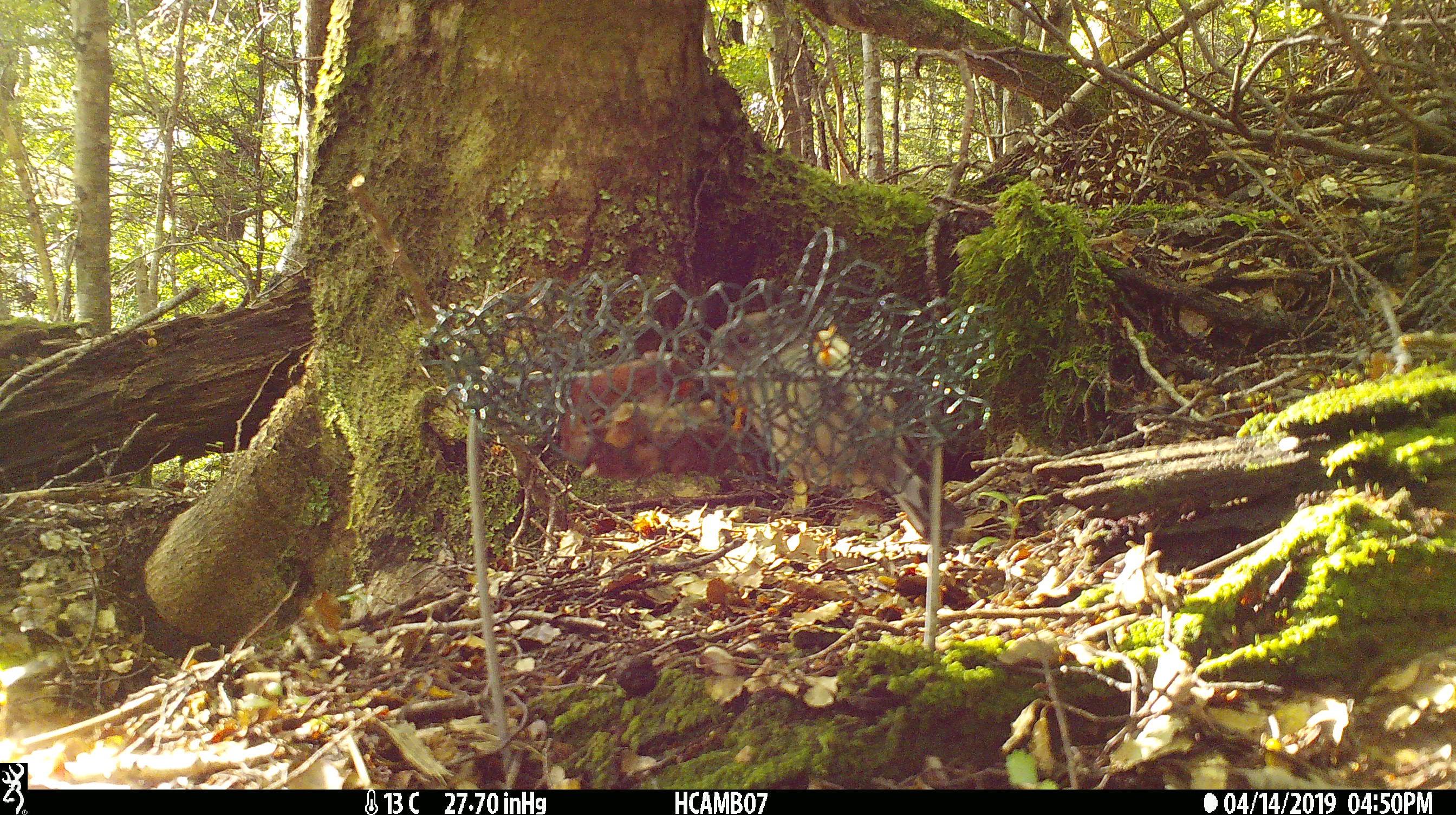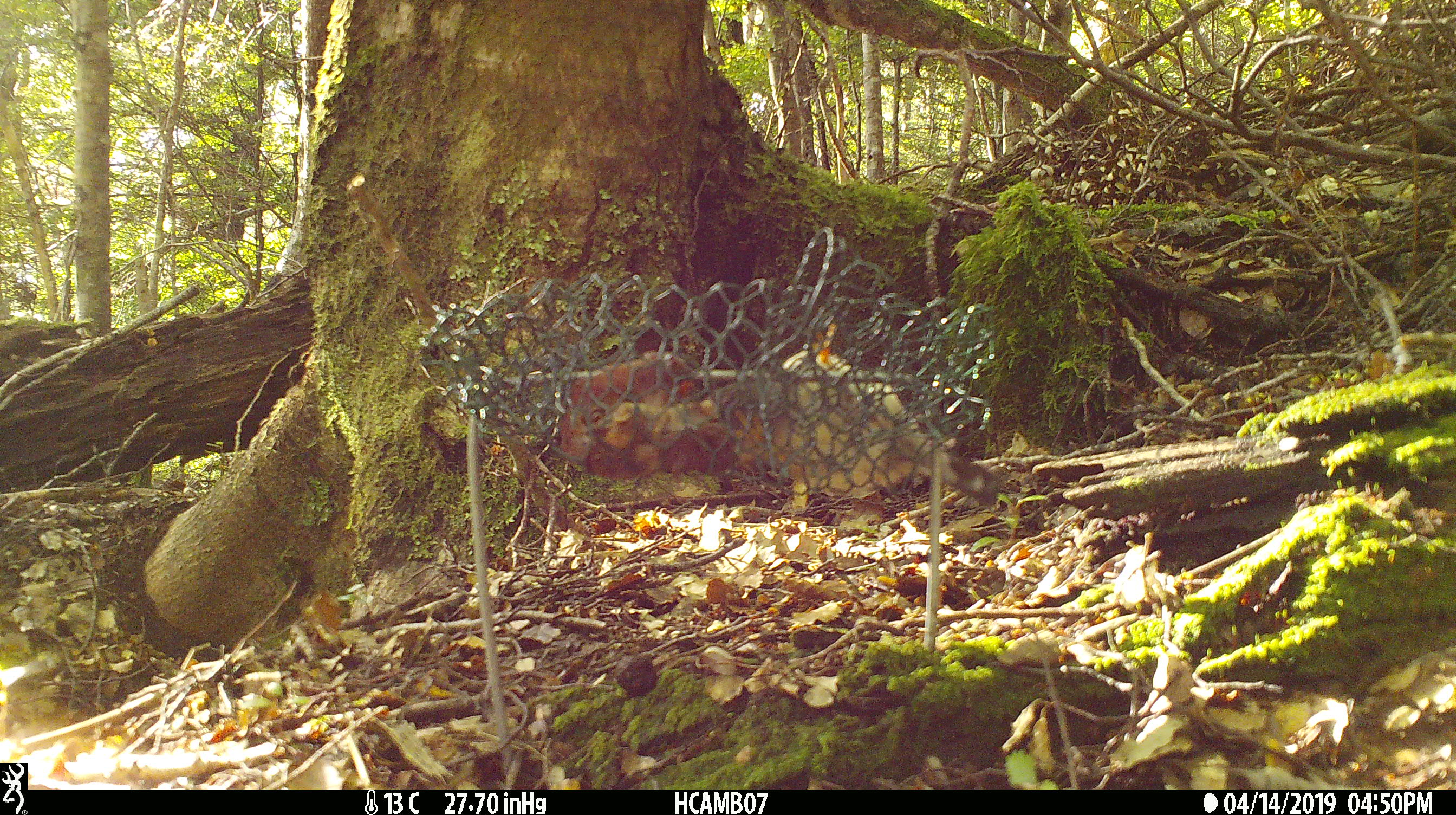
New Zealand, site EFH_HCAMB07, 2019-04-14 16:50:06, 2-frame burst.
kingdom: Animalia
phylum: Chordata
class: Aves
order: Passeriformes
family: Petroicidae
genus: Petroica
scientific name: Petroica macrocephala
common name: tomtit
Tomtit (Petroica macrocephala).